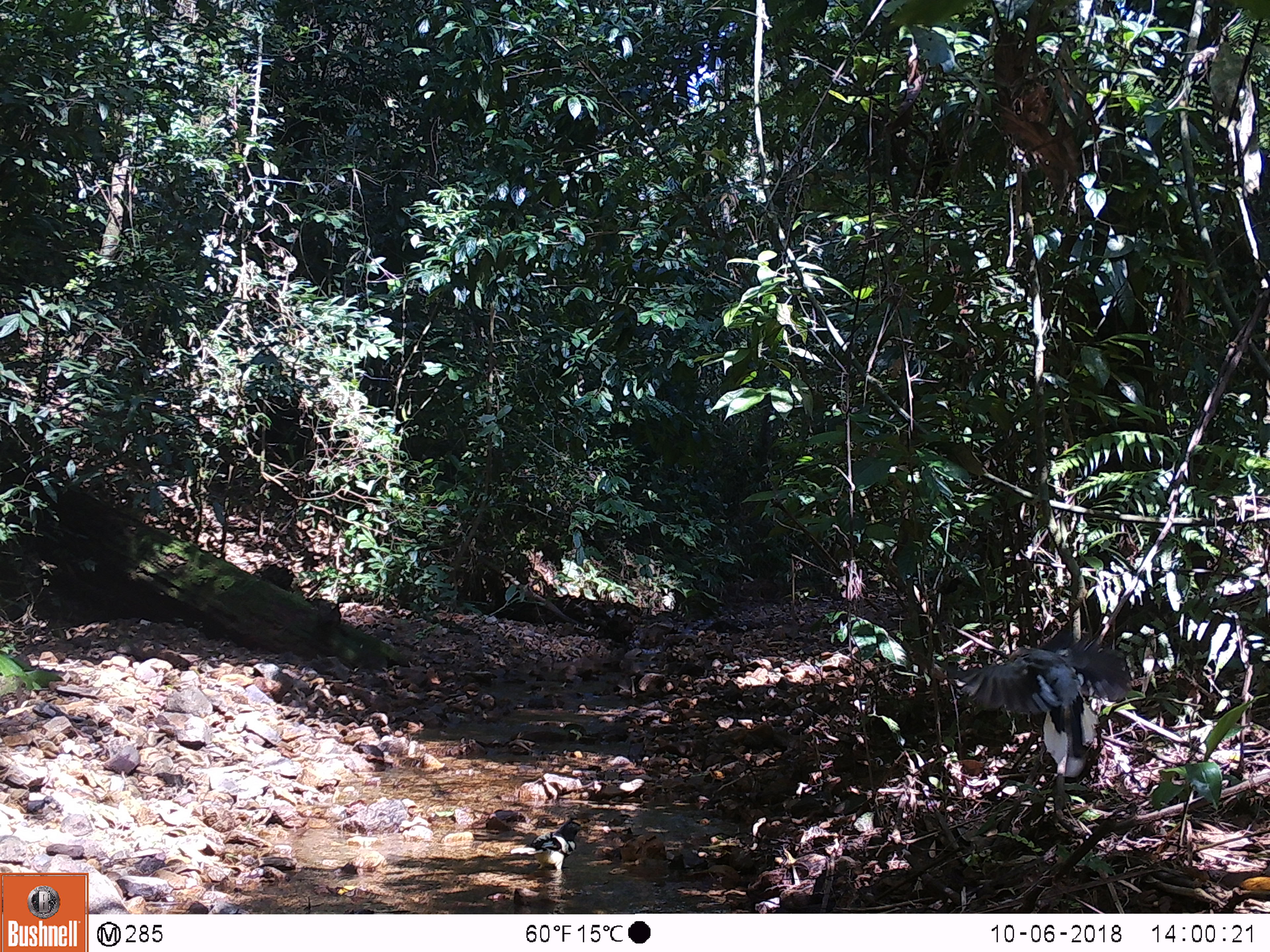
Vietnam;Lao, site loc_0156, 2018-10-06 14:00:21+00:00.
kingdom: Animalia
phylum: Chordata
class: Aves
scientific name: Aves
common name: bird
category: unidentified bird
Unidentified bird (bird) (Aves). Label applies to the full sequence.